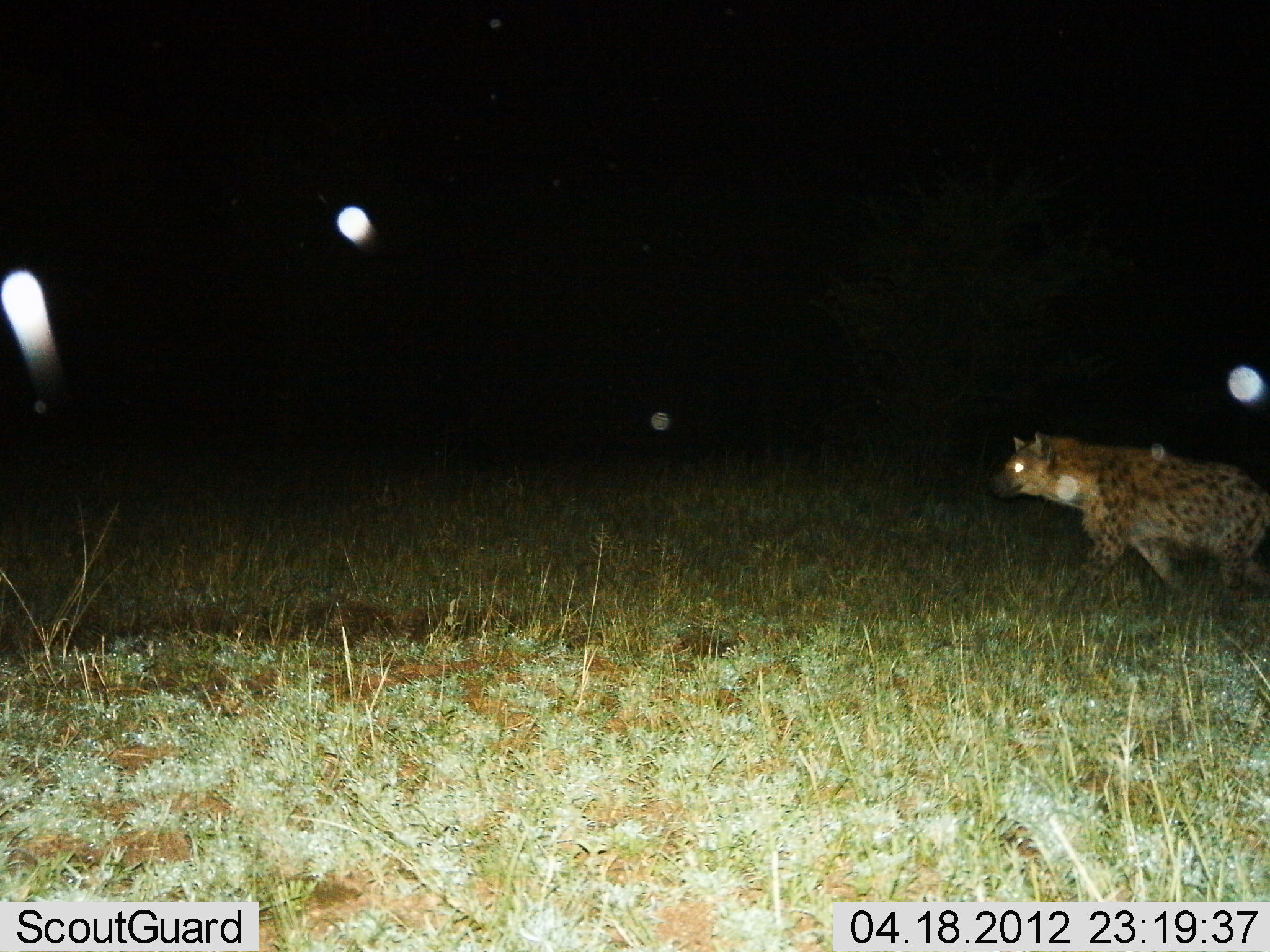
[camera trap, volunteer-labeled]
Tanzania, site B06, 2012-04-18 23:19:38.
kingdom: Animalia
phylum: Chordata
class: Mammalia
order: Carnivora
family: Hyaenidae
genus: Crocuta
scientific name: Crocuta crocuta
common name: spotted hyena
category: hyenaspotted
Hyenaspotted (spotted hyena) (Crocuta crocuta), count 1. Behavior (volunteer vote fractions): standing 15%, resting 0%, moving 90%, interacting 0%. Young present (vote fraction): 0%. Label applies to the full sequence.